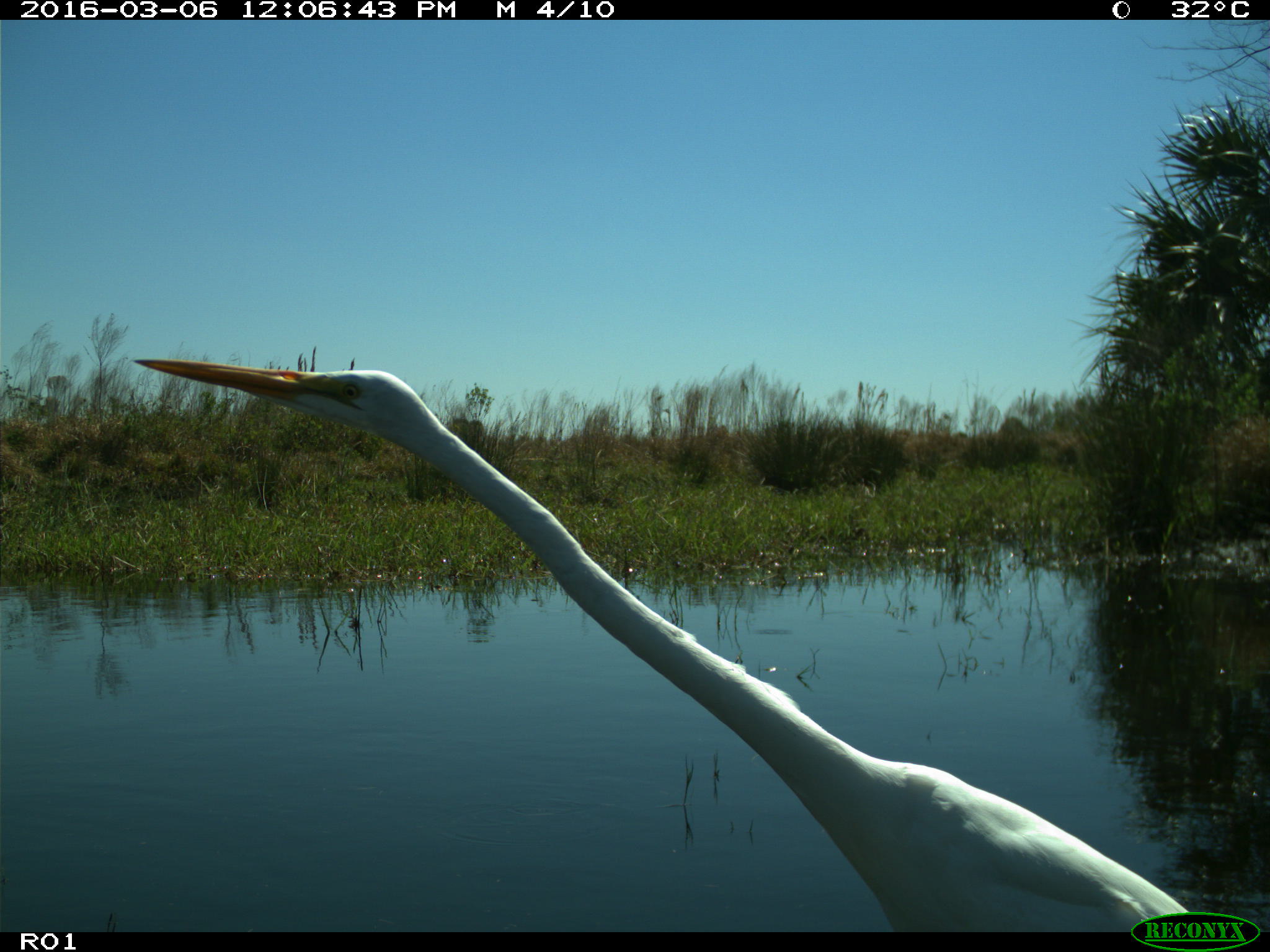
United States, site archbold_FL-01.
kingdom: Animalia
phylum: Chordata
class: Aves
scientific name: Aves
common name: birds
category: unidentified bird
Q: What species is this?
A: Unidentified bird (birds) (Aves).